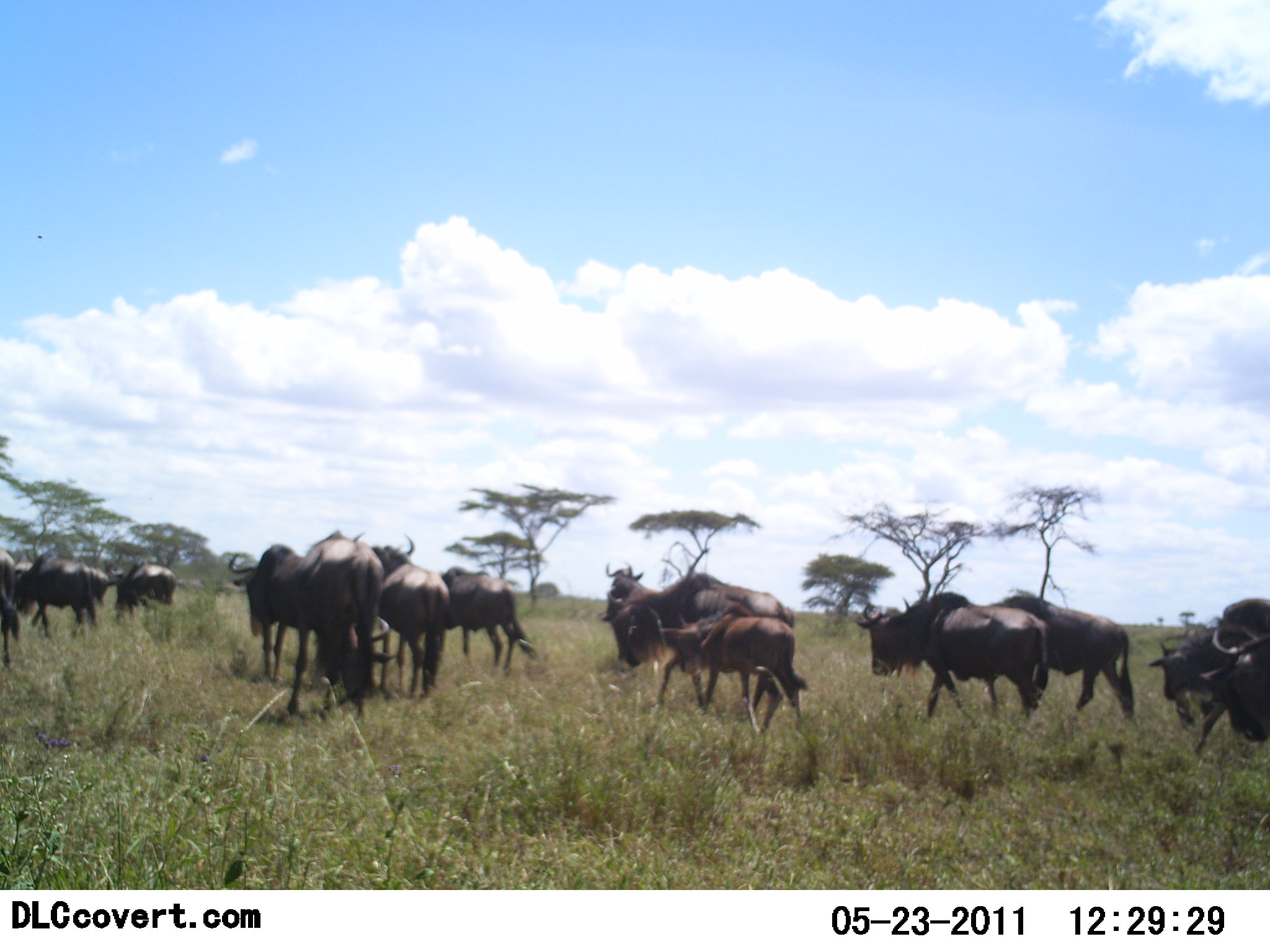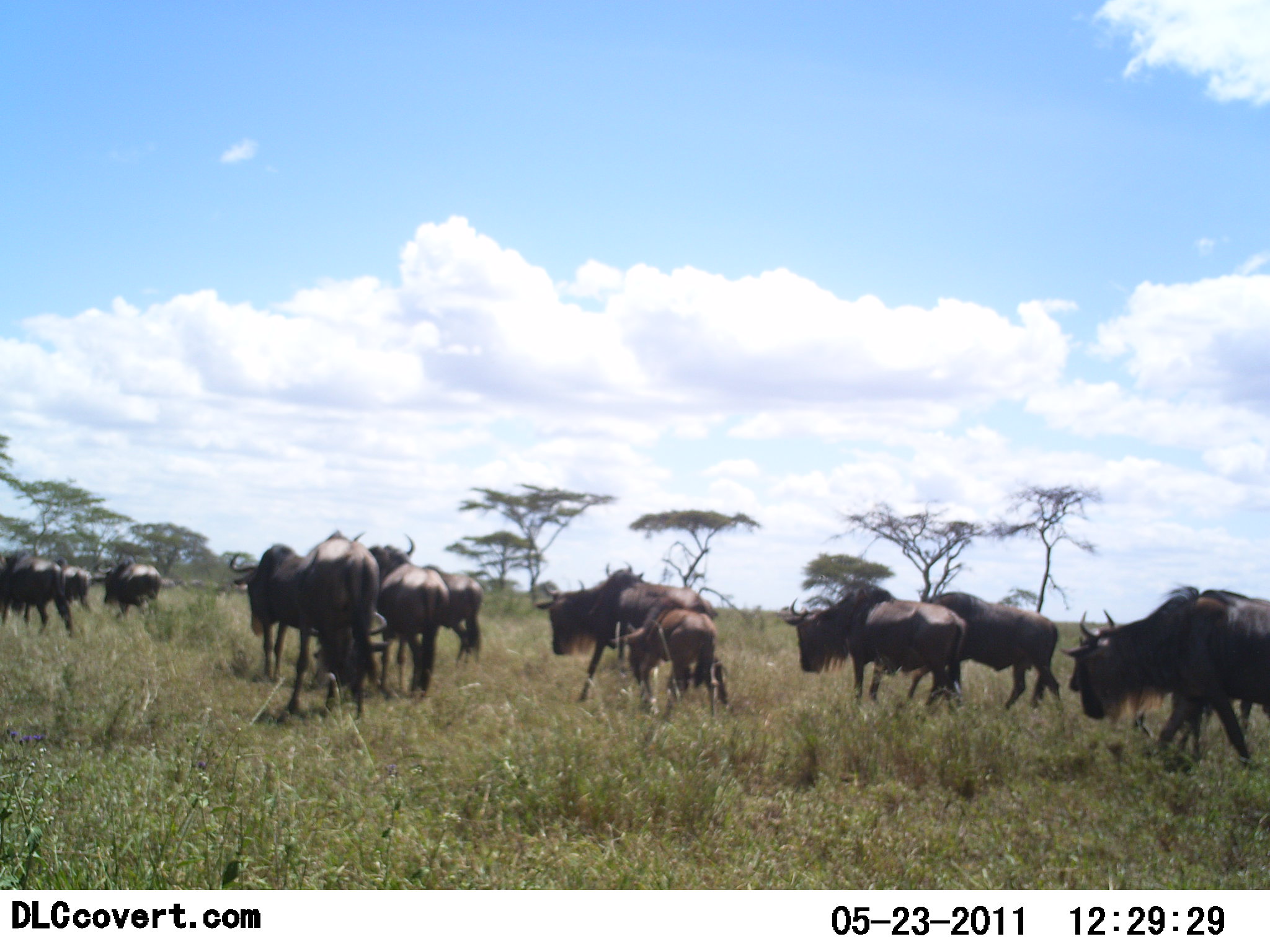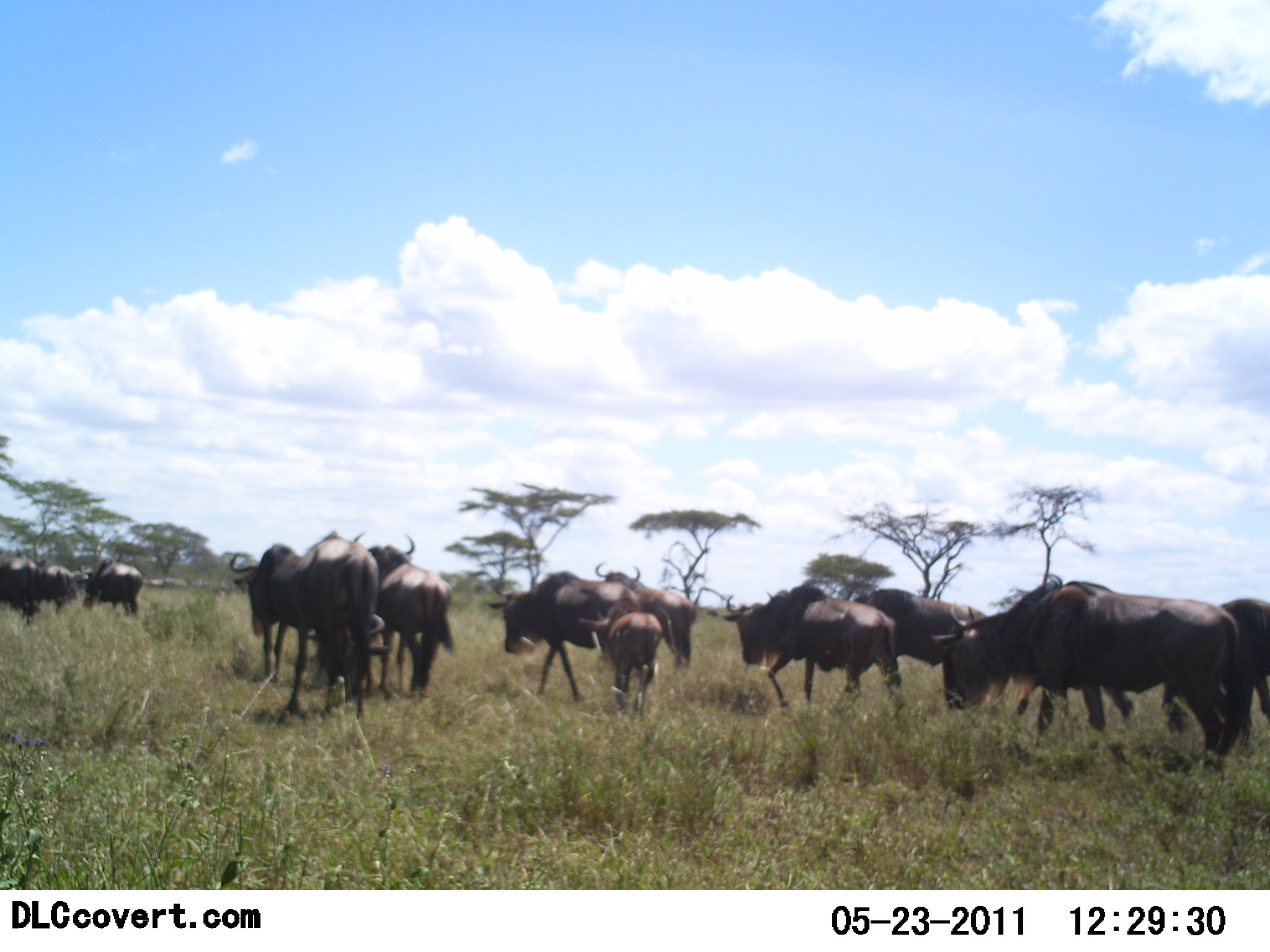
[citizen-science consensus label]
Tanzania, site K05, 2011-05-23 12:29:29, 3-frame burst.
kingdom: Animalia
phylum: Chordata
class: Mammalia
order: Artiodactyla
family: Bovidae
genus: Connochaetes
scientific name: Connochaetes taurinus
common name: blue wildebeest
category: wildebeest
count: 11-50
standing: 33%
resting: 0%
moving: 100%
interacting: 0%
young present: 75%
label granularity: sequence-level